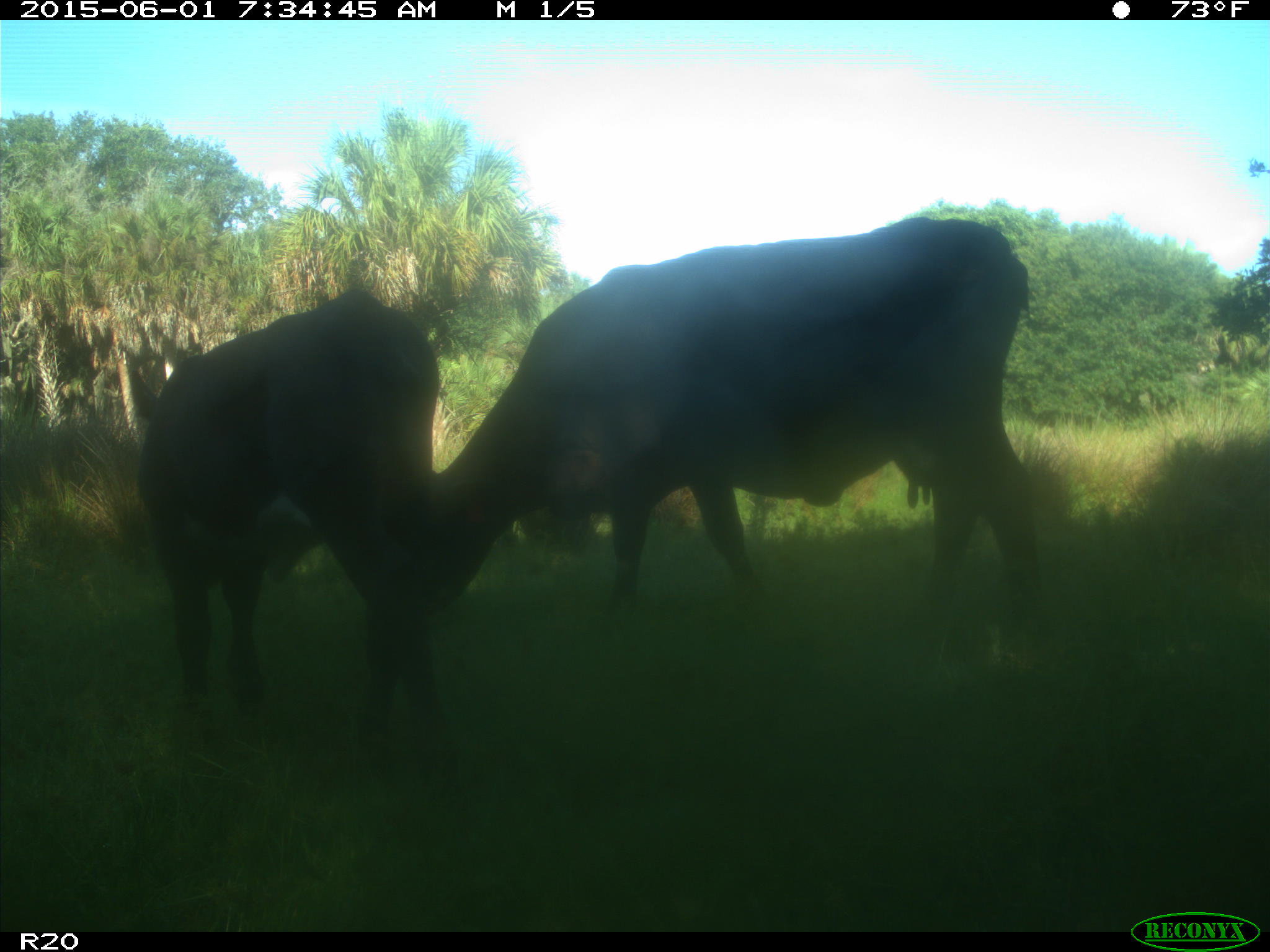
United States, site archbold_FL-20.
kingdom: Animalia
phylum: Chordata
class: Mammalia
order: Artiodactyla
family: Bovidae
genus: Bos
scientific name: Bos taurus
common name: domestic cow